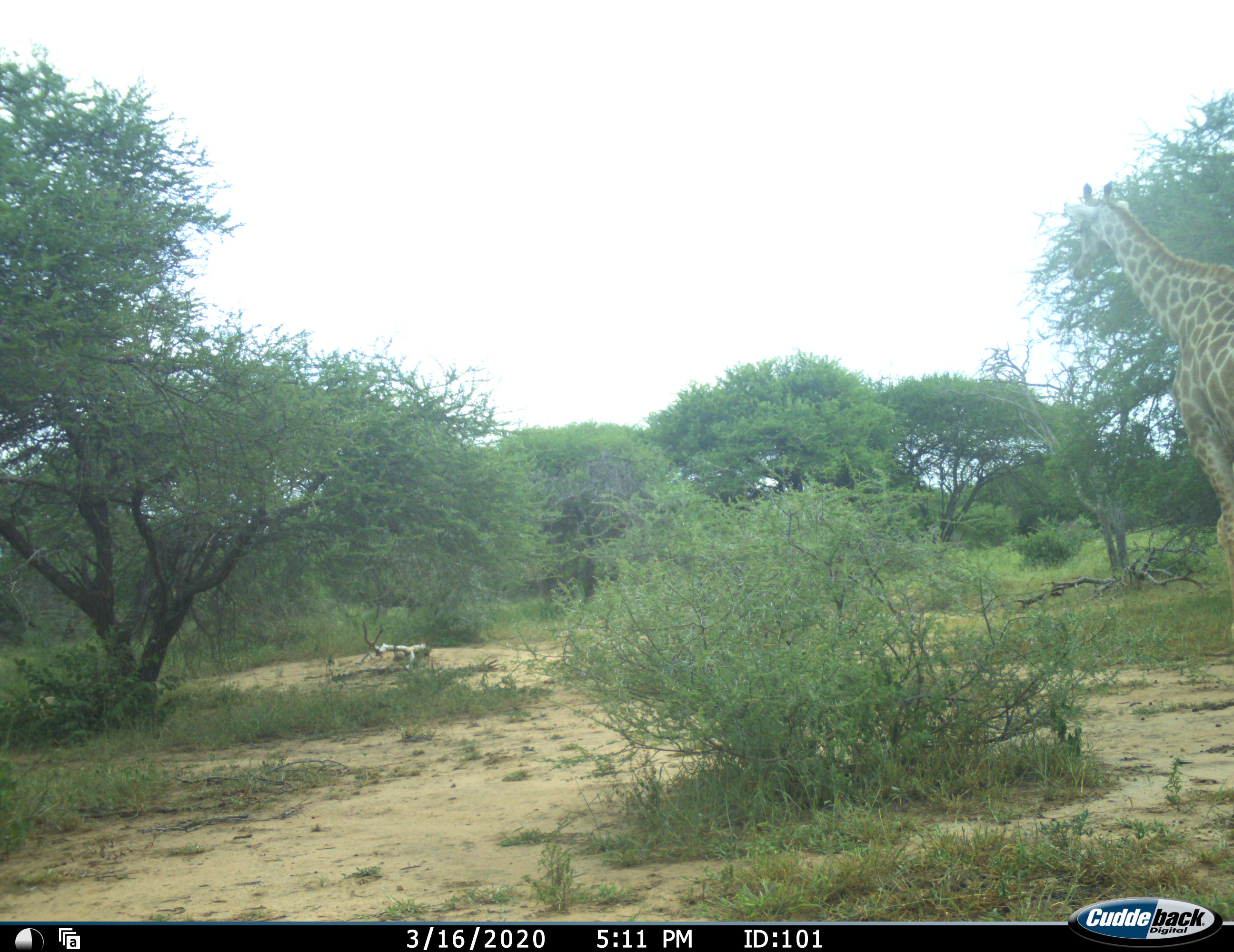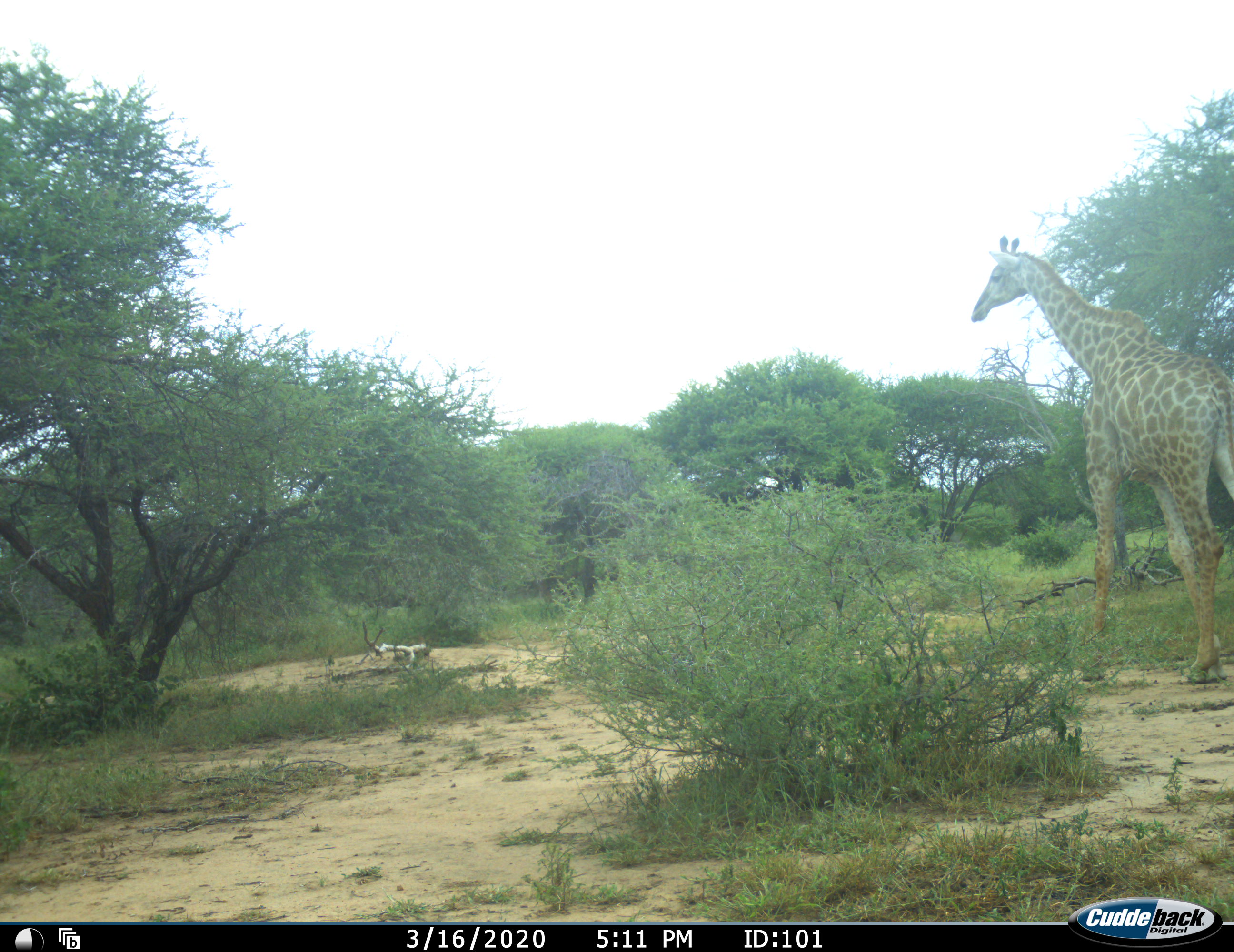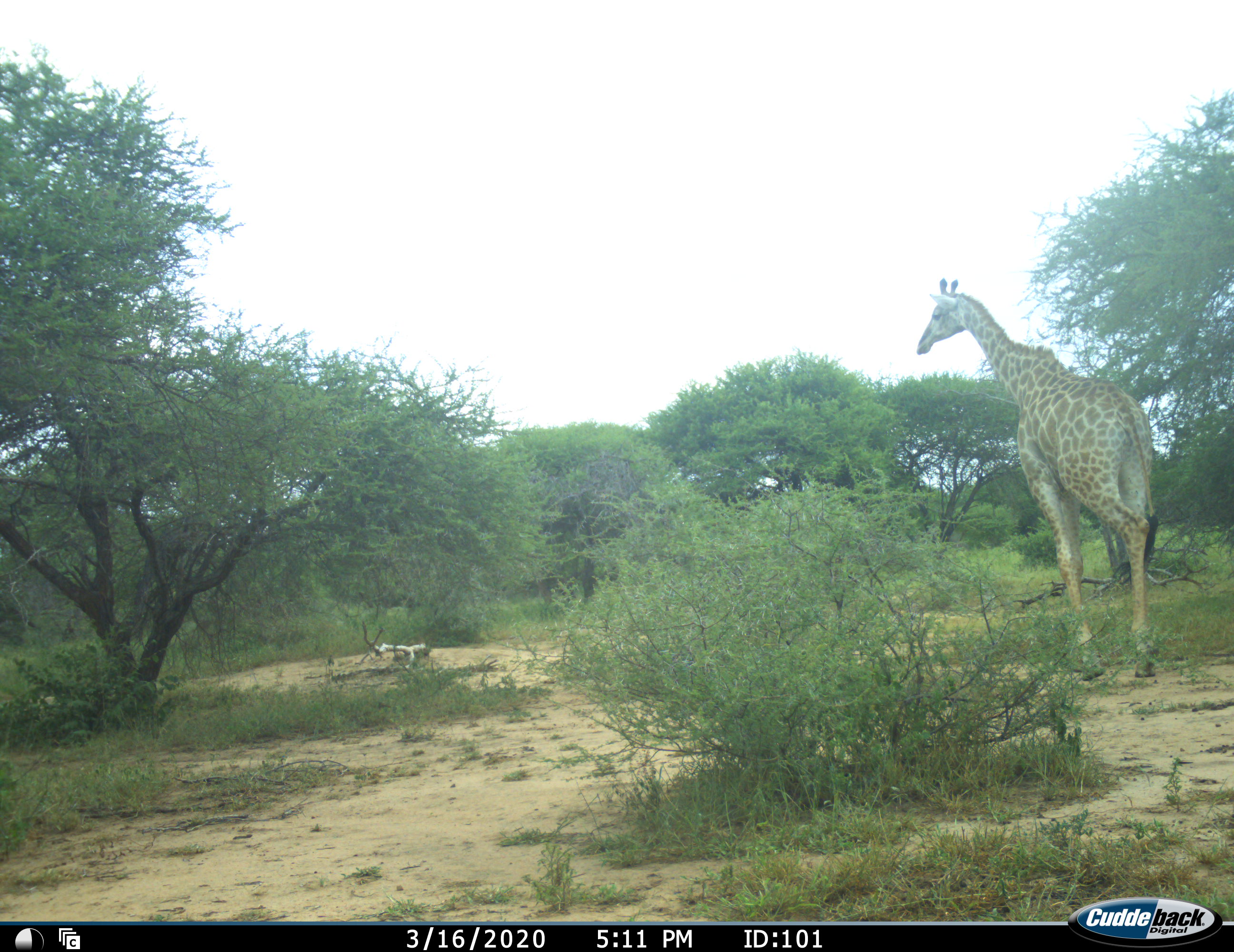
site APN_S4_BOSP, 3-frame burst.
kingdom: Animalia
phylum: Chordata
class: Mammalia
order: Artiodactyla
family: Giraffidae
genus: Giraffa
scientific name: Giraffa camelopardalis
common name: giraffe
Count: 1.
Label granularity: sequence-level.